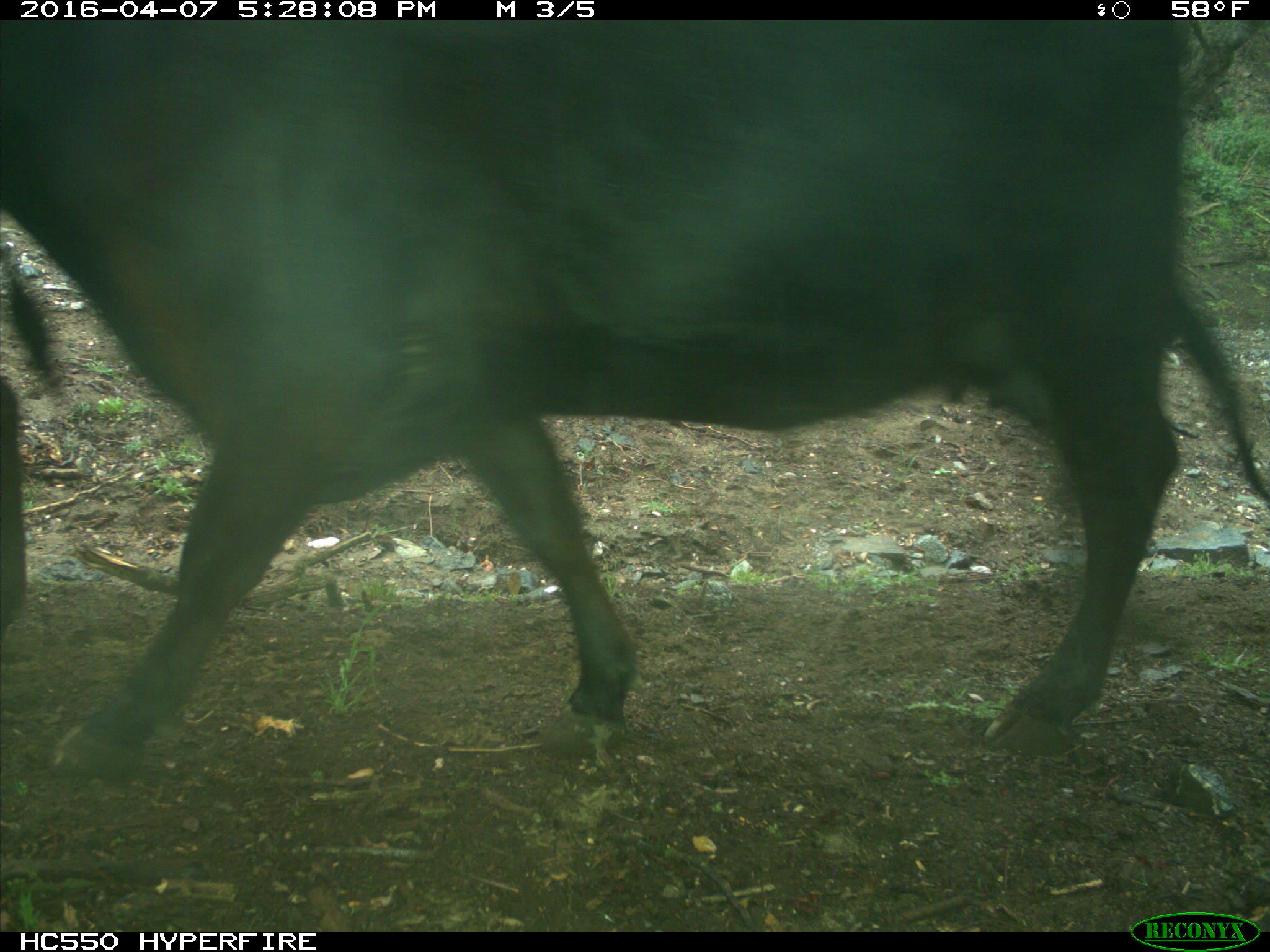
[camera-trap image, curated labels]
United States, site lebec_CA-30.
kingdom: Animalia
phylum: Chordata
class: Mammalia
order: Artiodactyla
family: Bovidae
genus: Bos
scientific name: Bos taurus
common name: domestic cow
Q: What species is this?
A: Bos taurus (domestic cow).